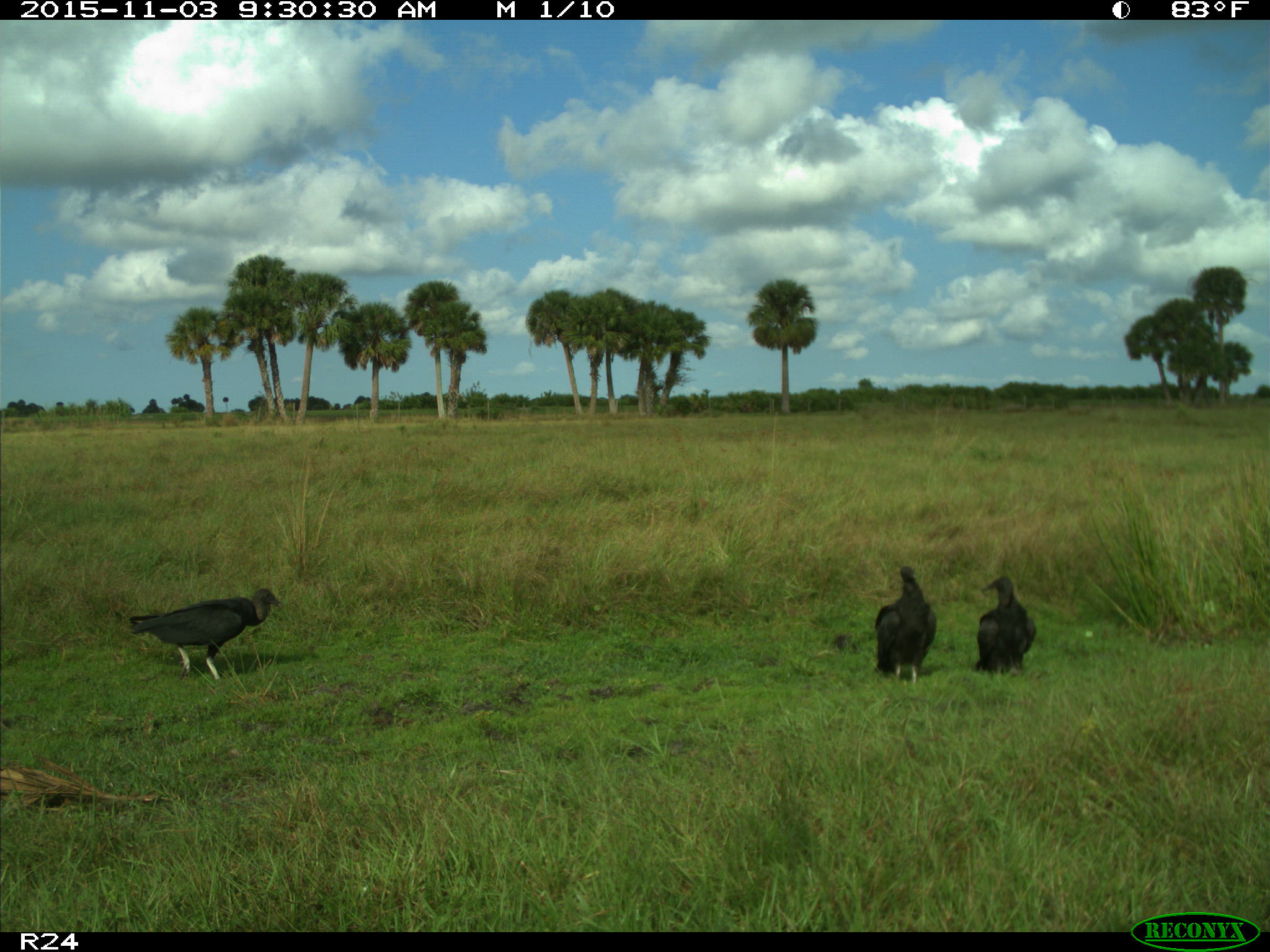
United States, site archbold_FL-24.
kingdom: Animalia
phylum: Chordata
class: Aves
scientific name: Aves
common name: birds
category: unidentified bird